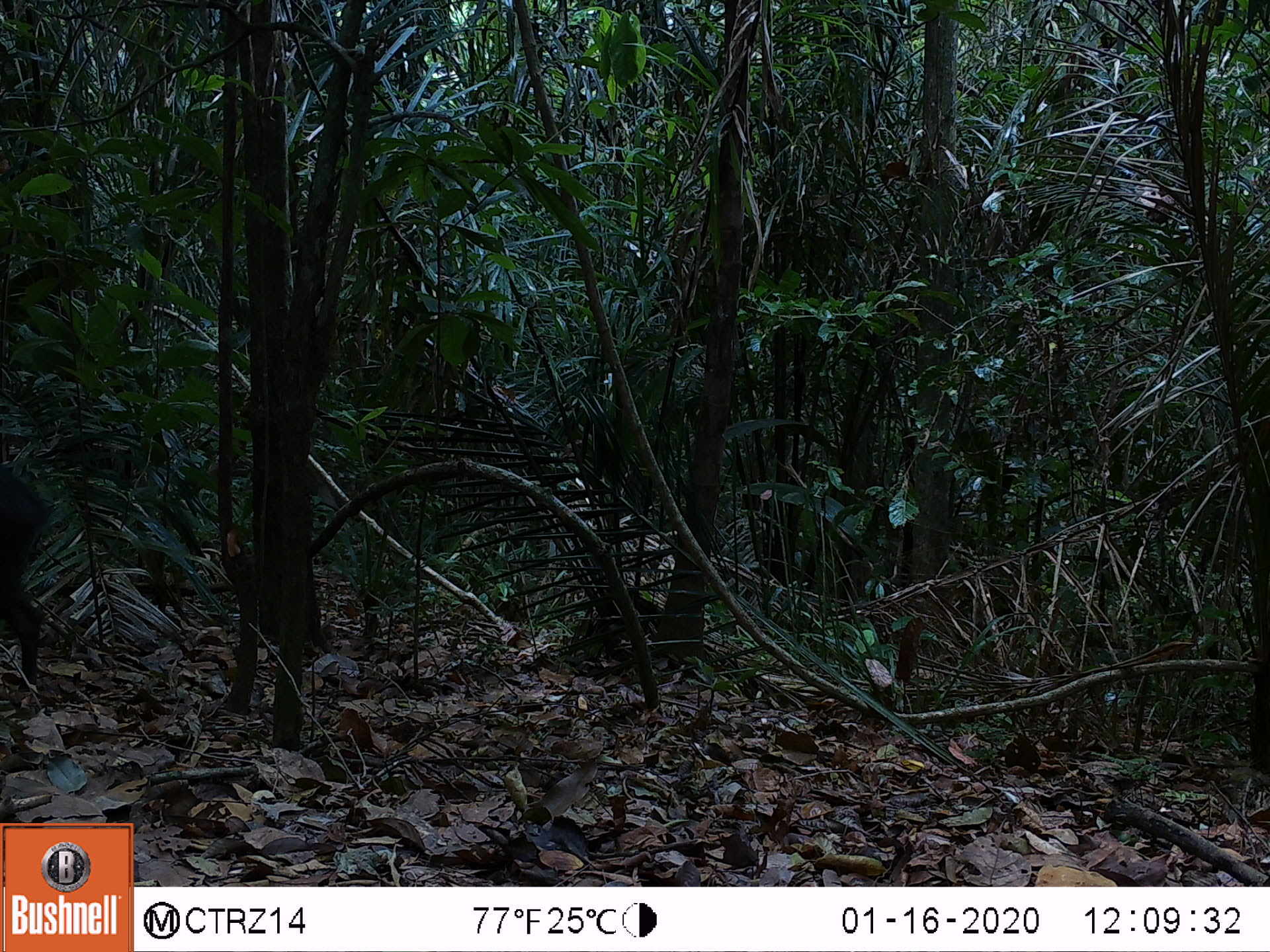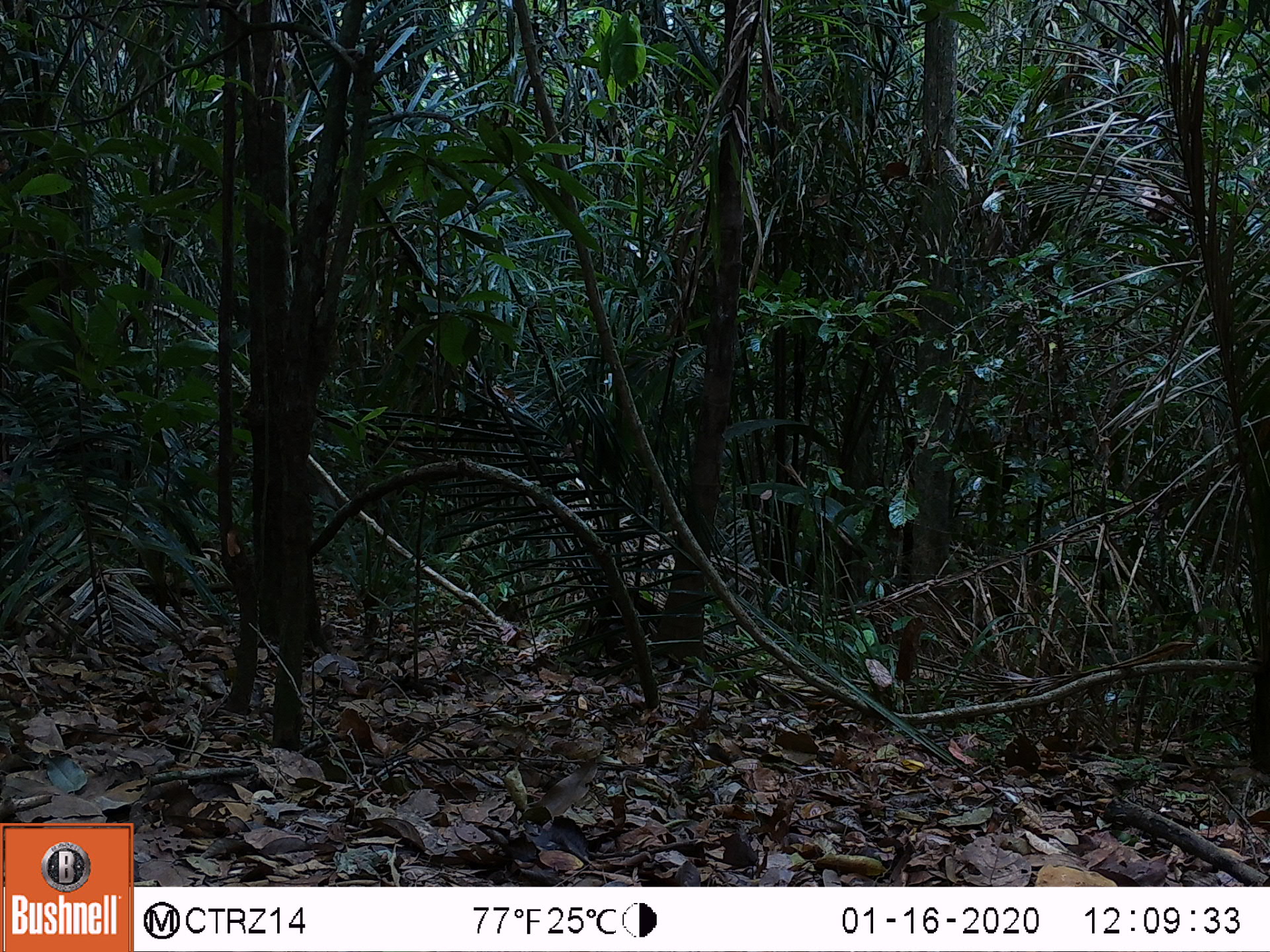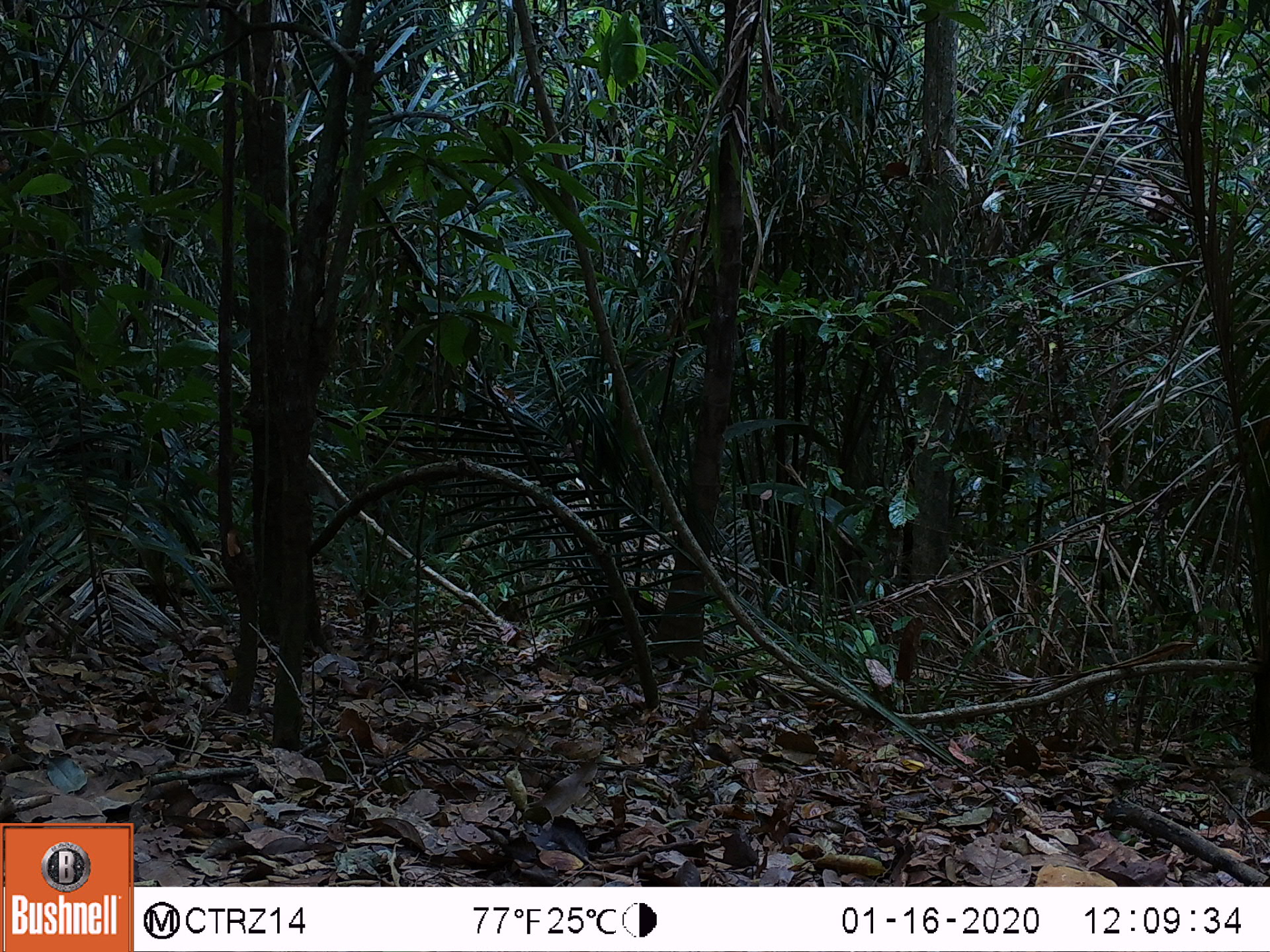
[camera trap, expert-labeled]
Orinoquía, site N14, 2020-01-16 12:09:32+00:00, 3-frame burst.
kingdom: Animalia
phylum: Chordata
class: Mammalia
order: Artiodactyla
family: Tayassuidae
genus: Pecari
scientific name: Pecari tajacu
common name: collared peccary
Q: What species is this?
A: Collared peccary (Pecari tajacu).